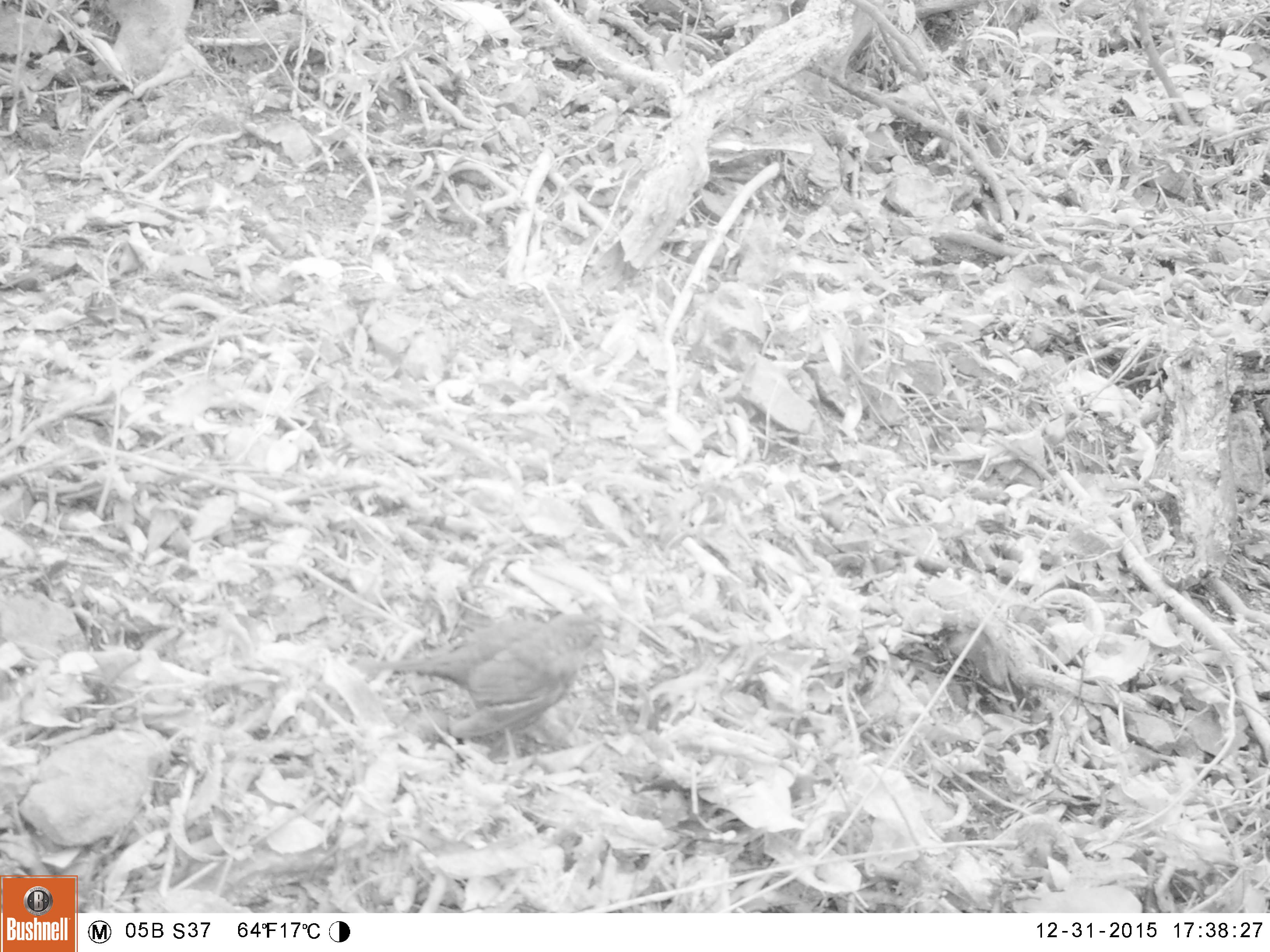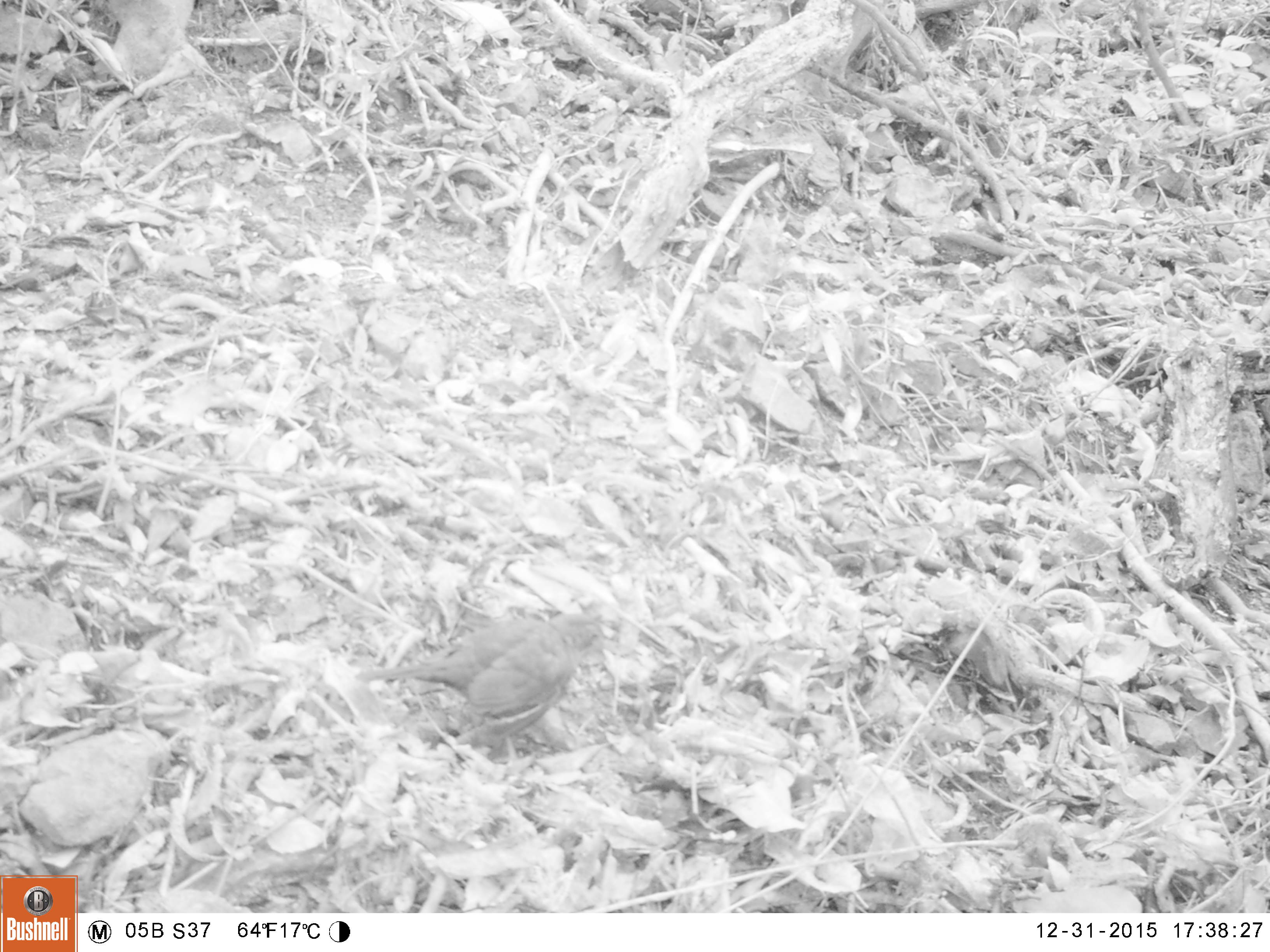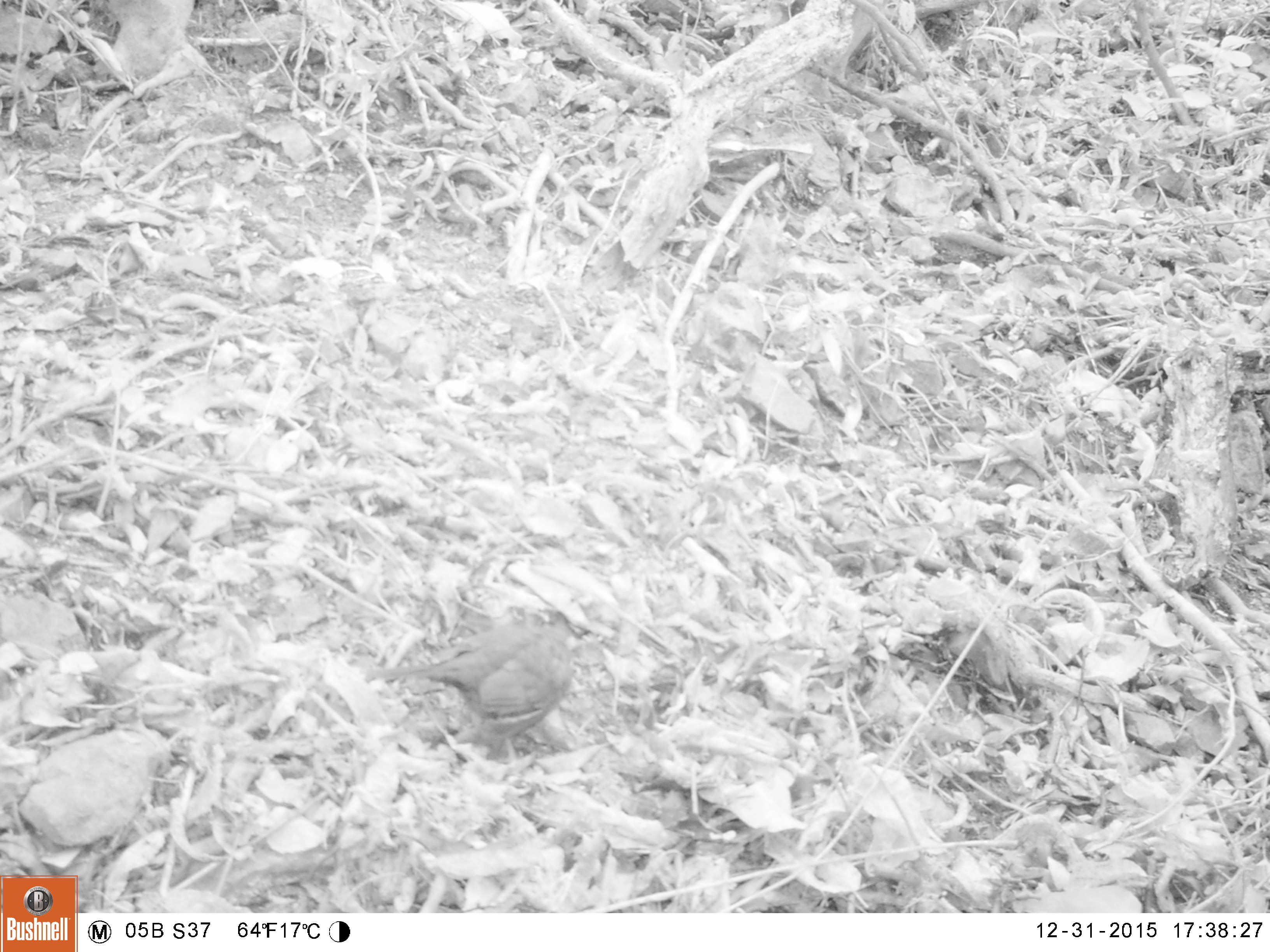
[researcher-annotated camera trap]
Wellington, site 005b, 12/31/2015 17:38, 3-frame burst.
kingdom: Animalia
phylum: Chordata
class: Aves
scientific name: Aves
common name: bird